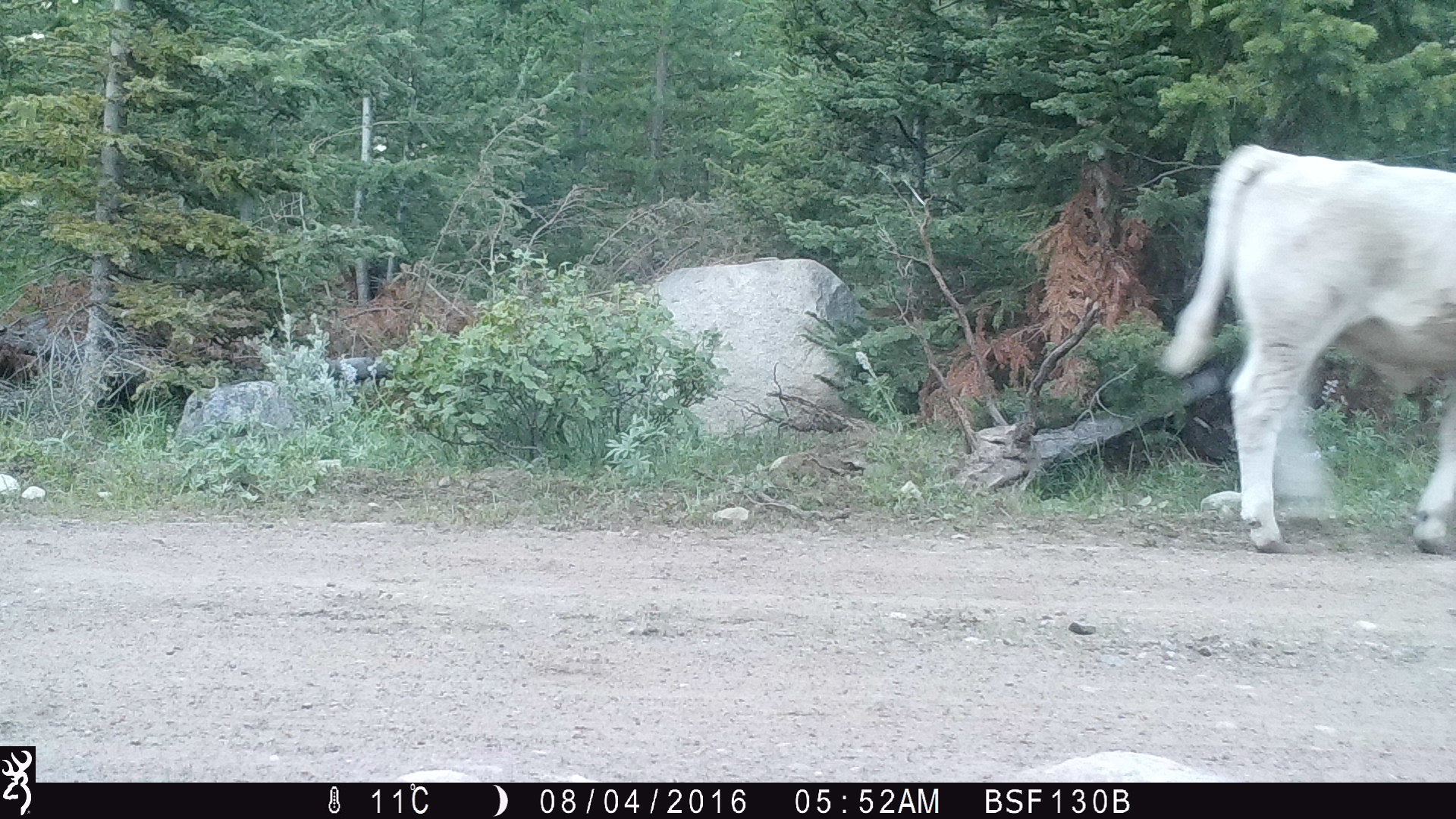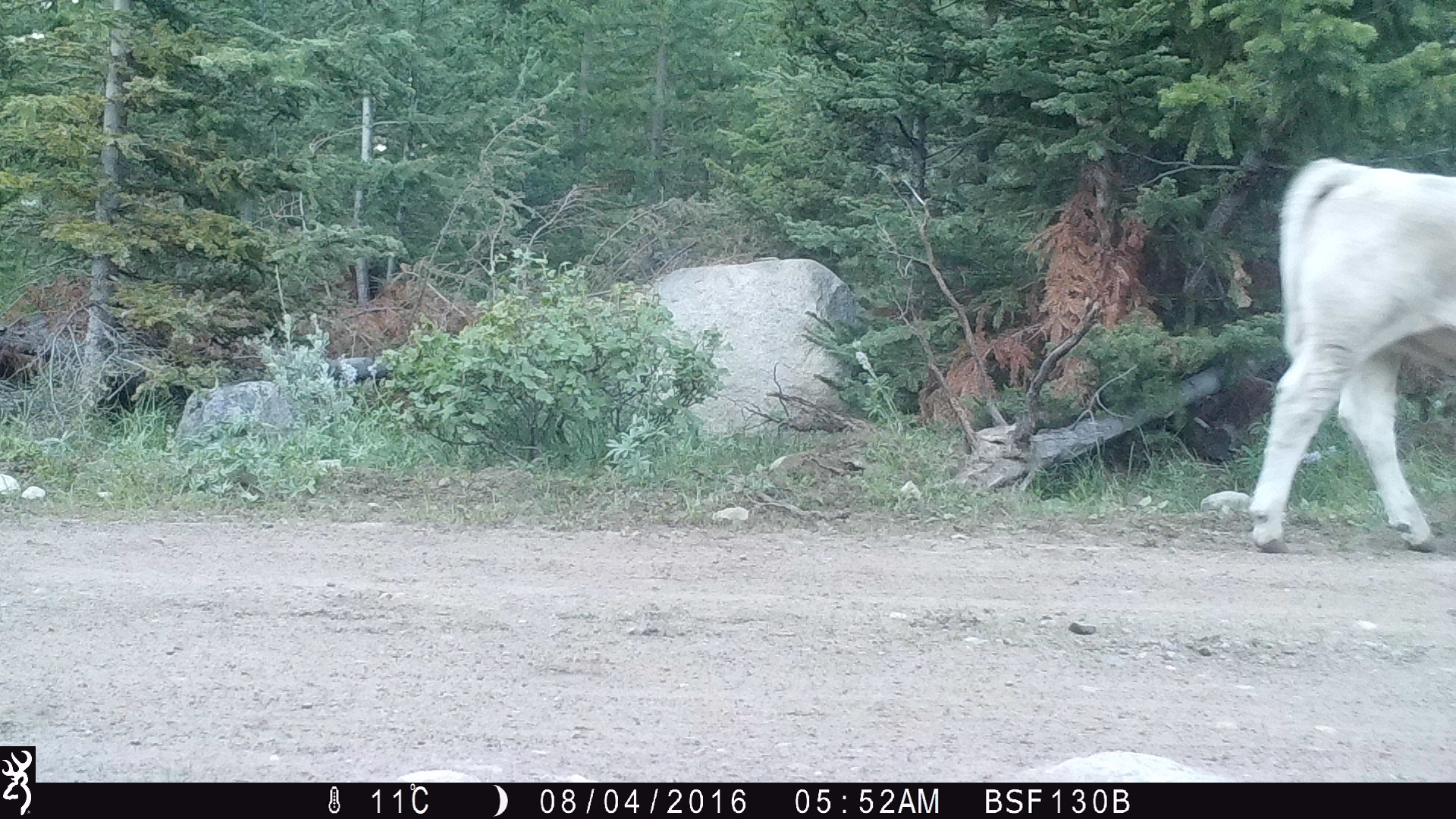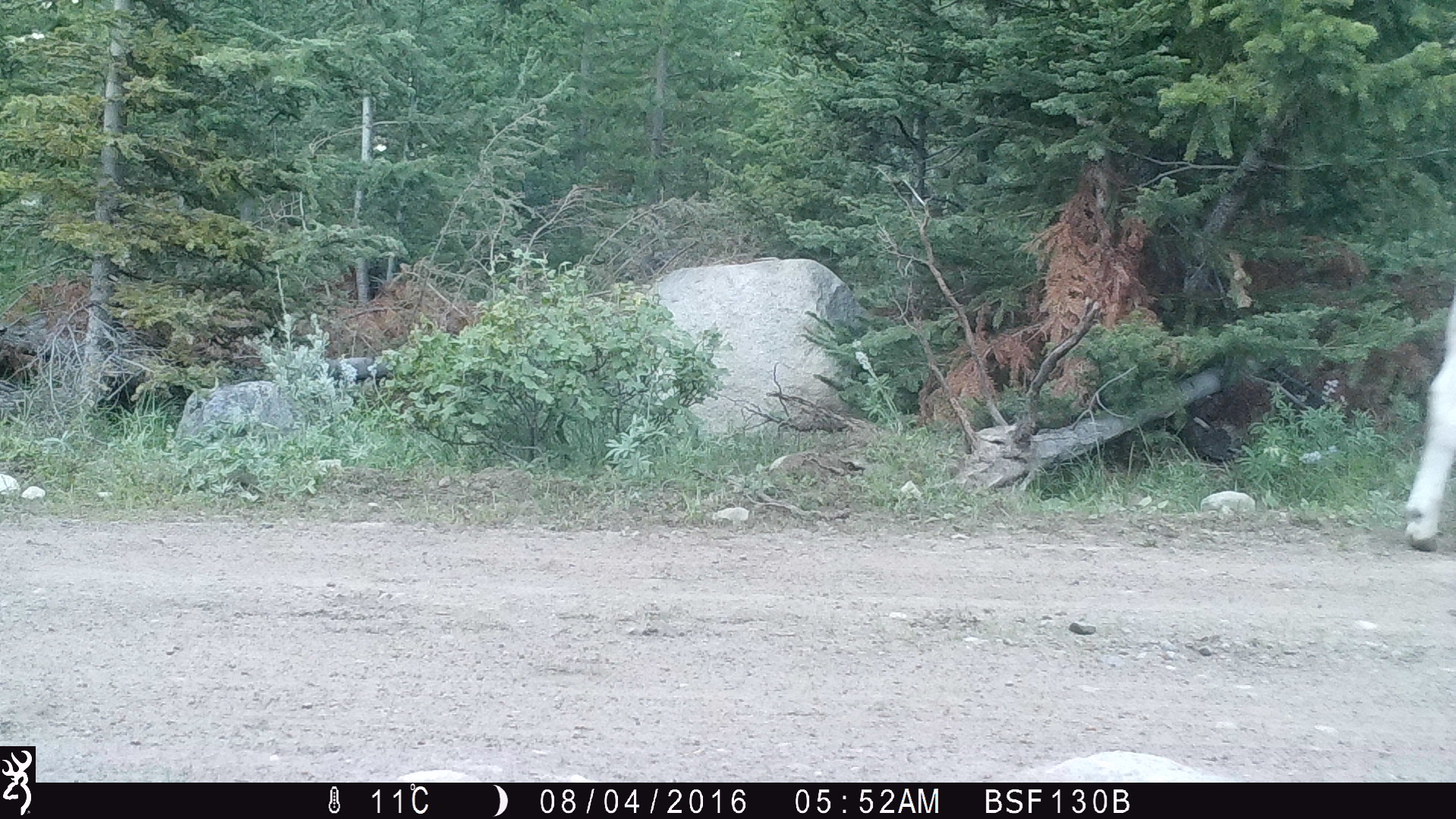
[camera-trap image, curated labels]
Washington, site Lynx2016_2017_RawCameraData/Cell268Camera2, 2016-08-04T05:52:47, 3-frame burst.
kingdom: Animalia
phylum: Chordata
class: Mammalia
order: Artiodactyla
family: Bovidae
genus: Bos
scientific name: Bos taurus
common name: domestic cattle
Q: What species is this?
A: Domestic cattle (Bos taurus).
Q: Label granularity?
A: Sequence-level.